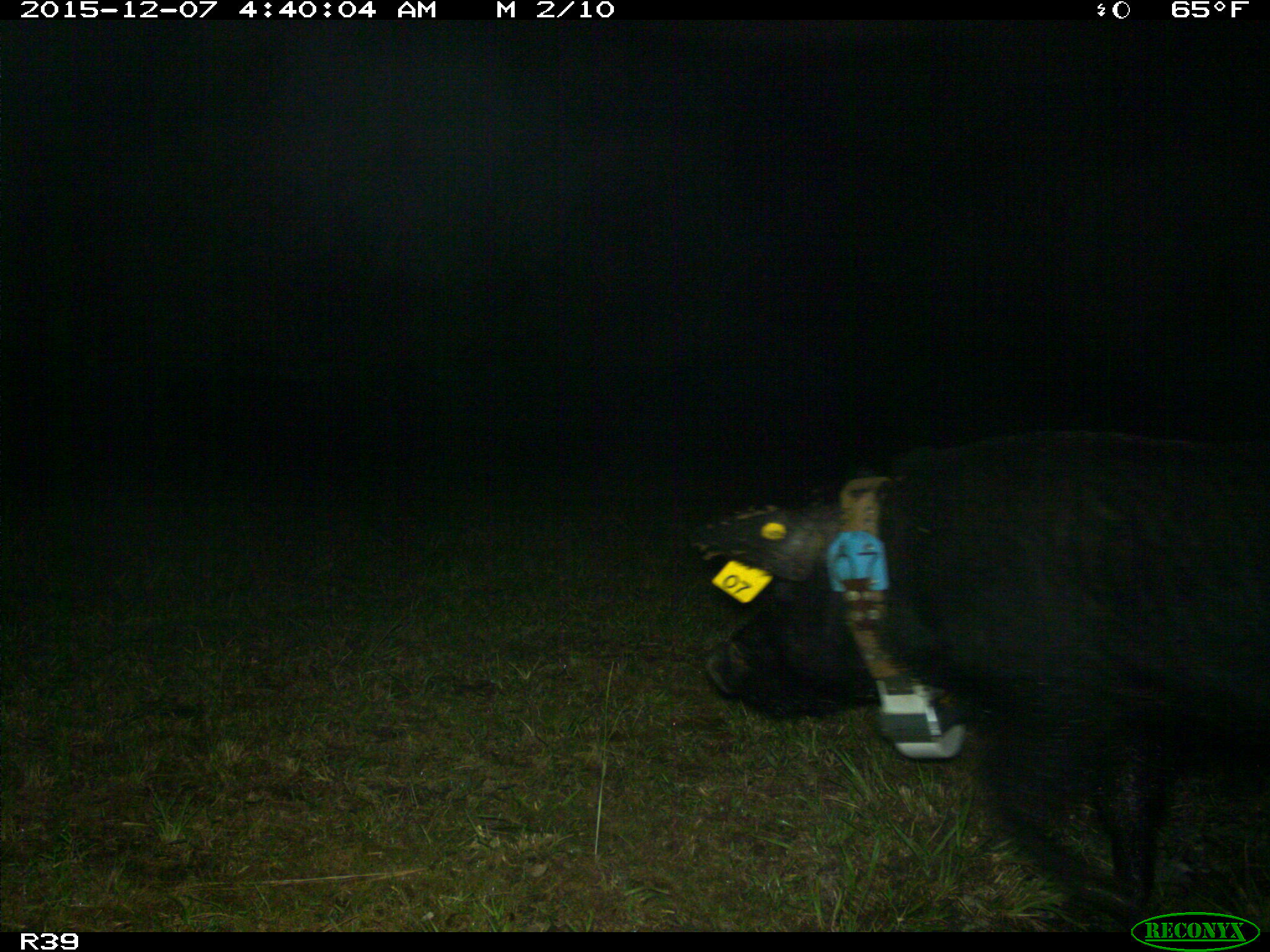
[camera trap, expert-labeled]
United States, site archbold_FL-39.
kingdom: Animalia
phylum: Chordata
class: Mammalia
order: Artiodactyla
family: Suidae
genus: Sus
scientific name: Sus scrofa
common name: wild boar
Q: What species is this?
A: Sus scrofa (wild boar).